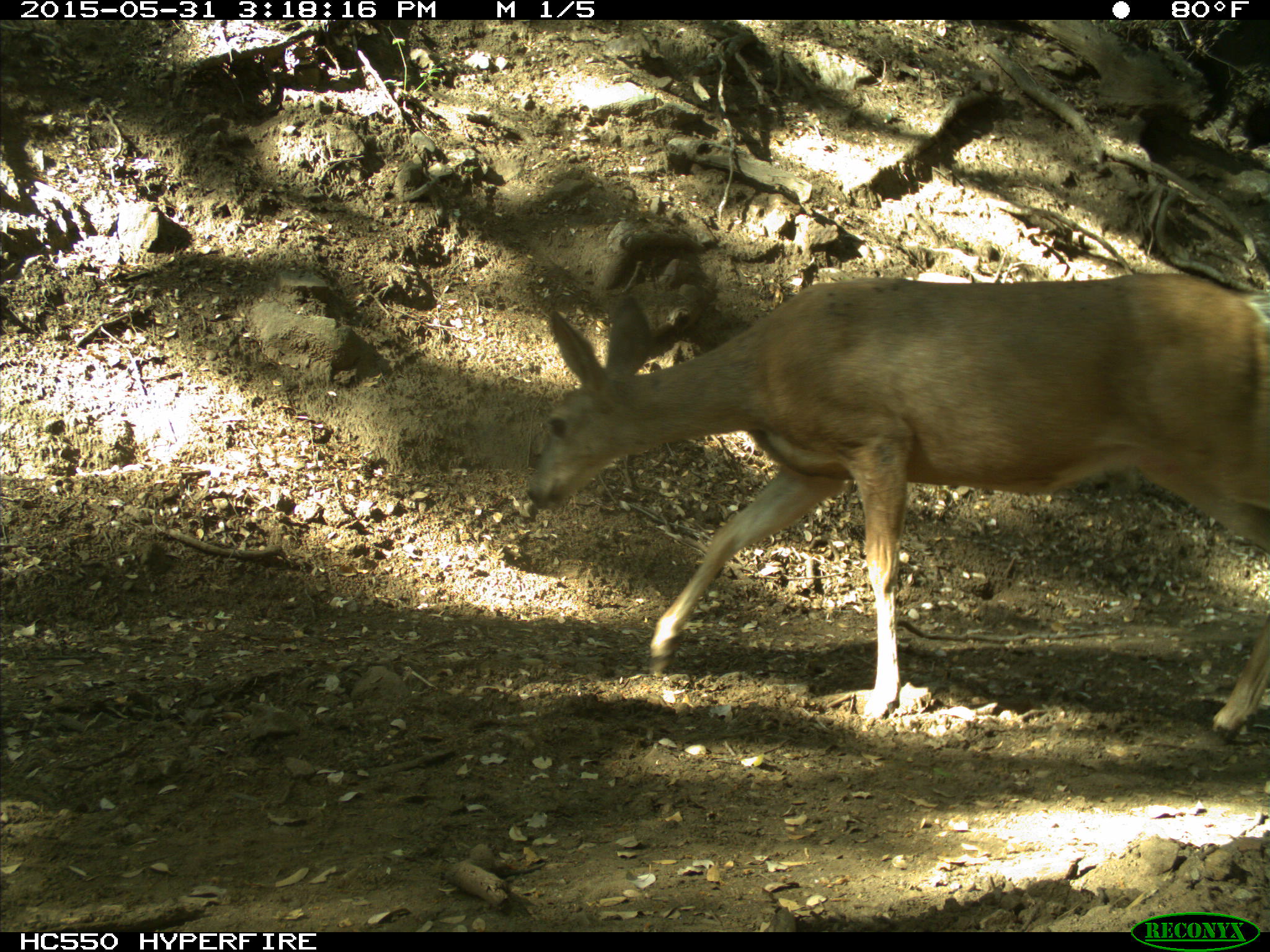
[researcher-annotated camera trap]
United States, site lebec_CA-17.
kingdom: Animalia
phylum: Chordata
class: Mammalia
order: Artiodactyla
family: Cervidae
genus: Odocoileus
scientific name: Odocoileus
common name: deer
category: unidentified deer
Unidentified deer (deer) (Odocoileus).